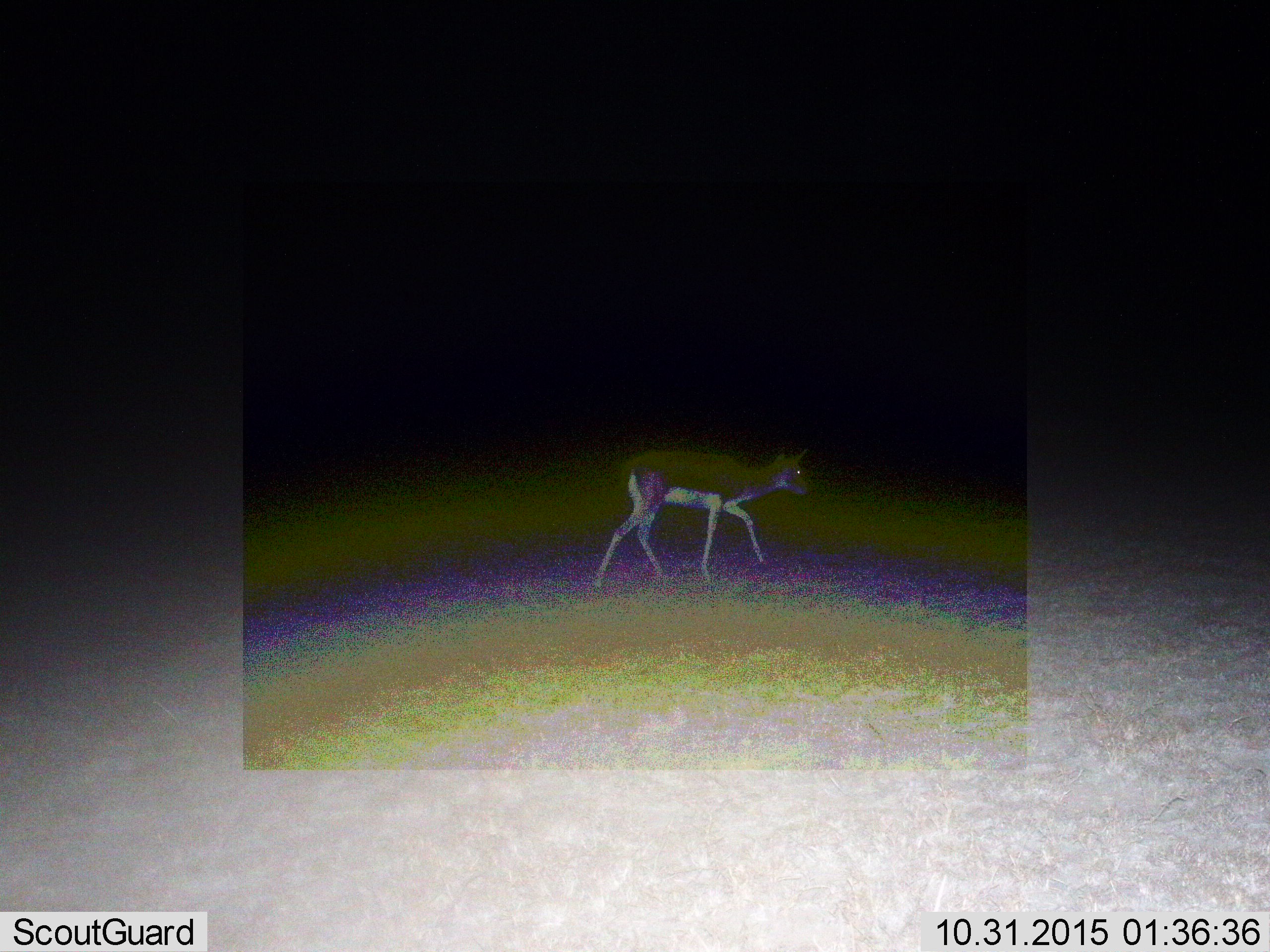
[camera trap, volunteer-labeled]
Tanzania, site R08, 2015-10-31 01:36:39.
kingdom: Animalia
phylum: Chordata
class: Mammalia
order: Artiodactyla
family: Bovidae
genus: Eudorcas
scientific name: Eudorcas thomsonii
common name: thomson's gazelle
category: gazellethomsons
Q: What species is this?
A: Gazellethomsons (thomson's gazelle) (Eudorcas thomsonii).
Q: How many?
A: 1.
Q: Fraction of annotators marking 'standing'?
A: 17%.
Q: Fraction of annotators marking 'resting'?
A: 0%.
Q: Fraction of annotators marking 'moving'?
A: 83%.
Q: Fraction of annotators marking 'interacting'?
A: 0%.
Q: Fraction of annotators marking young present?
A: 0%.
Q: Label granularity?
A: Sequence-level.